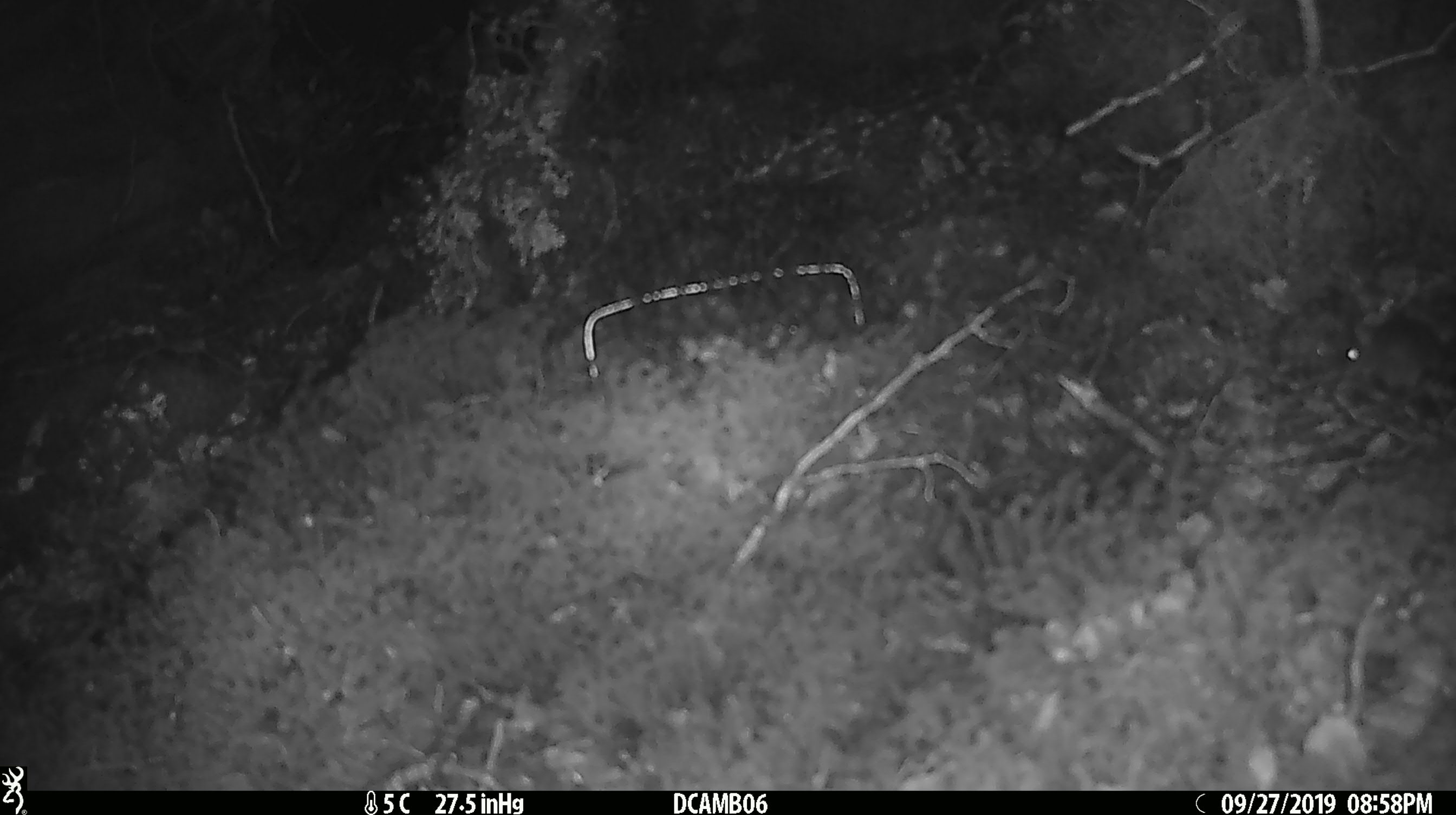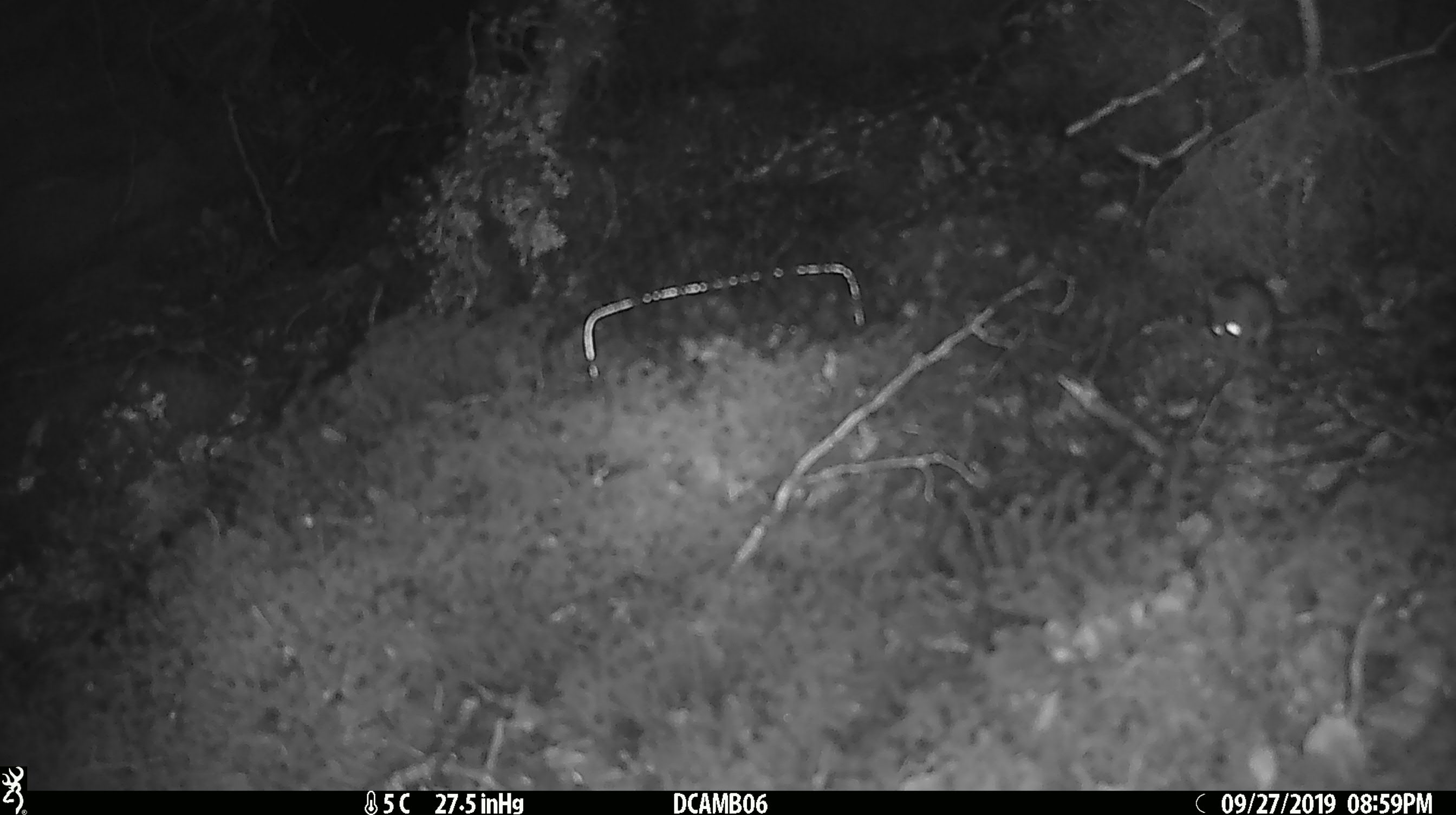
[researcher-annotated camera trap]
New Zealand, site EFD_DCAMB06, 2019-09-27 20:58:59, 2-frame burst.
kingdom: Animalia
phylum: Chordata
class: Mammalia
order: Rodentia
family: Muridae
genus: Mus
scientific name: Mus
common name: mouse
Mouse (Mus).